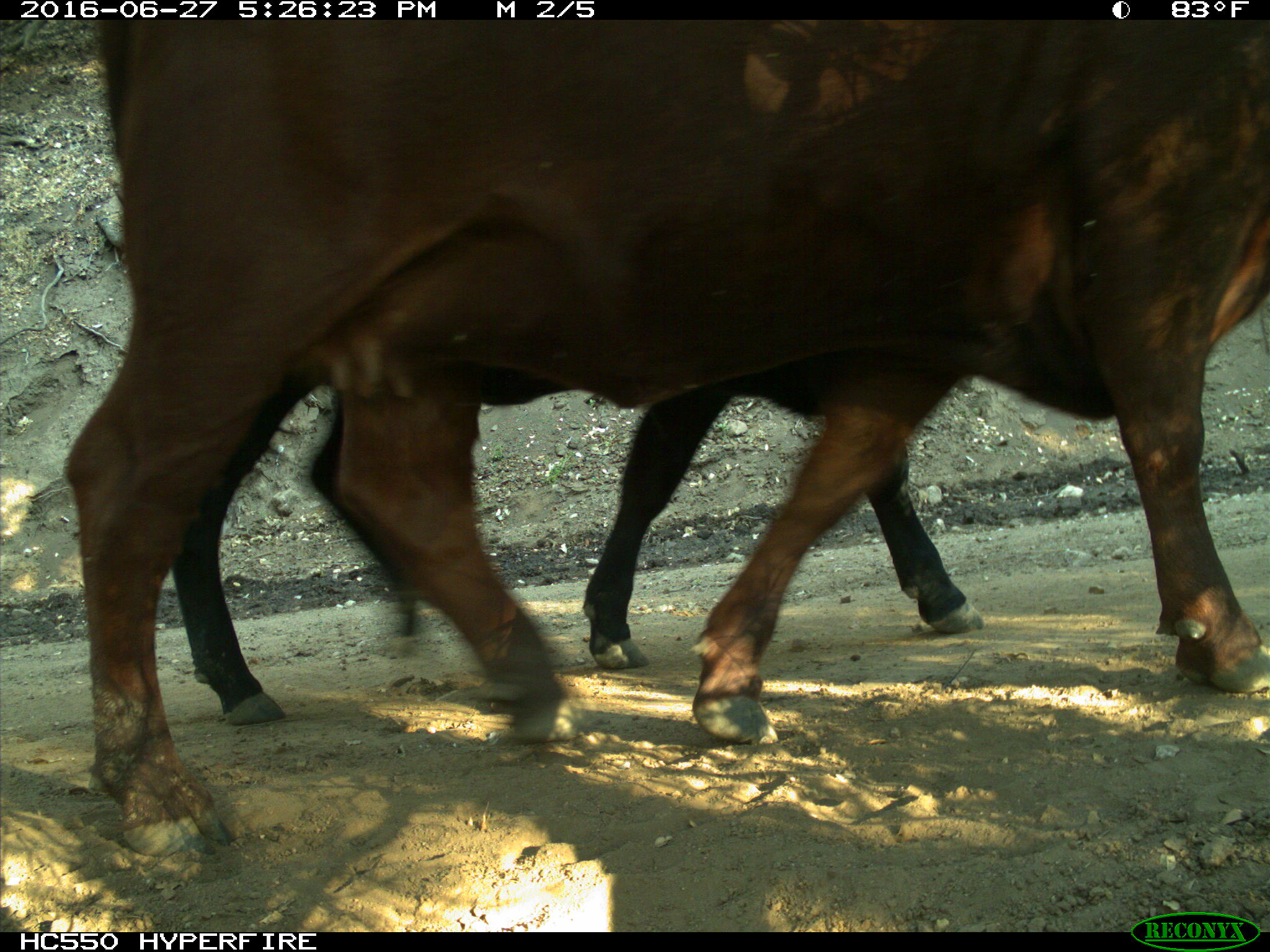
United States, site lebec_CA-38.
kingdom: Animalia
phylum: Chordata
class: Mammalia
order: Artiodactyla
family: Bovidae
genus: Bos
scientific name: Bos taurus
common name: domestic cow